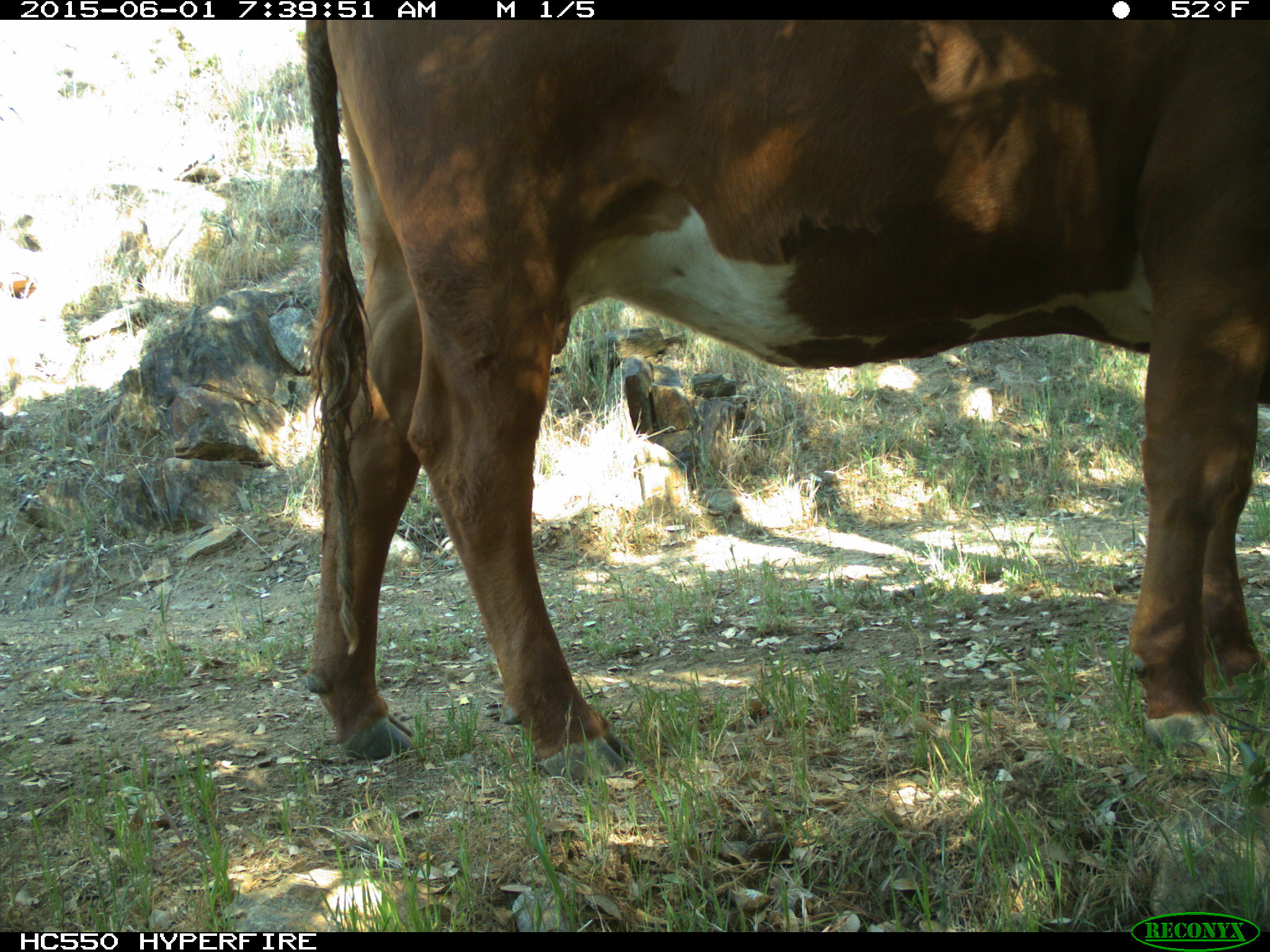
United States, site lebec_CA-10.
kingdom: Animalia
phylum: Chordata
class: Mammalia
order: Artiodactyla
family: Bovidae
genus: Bos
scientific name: Bos taurus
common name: domestic cow